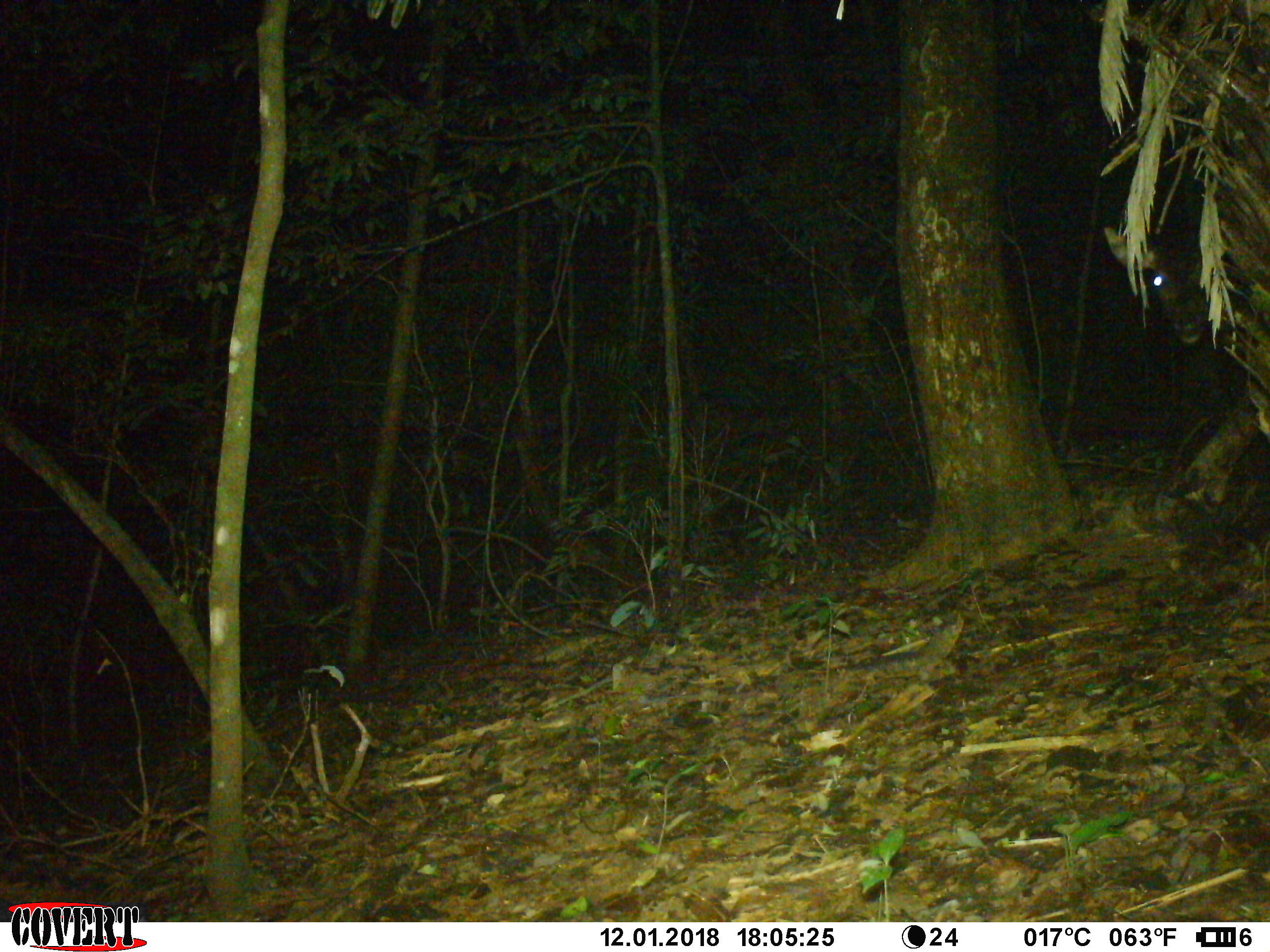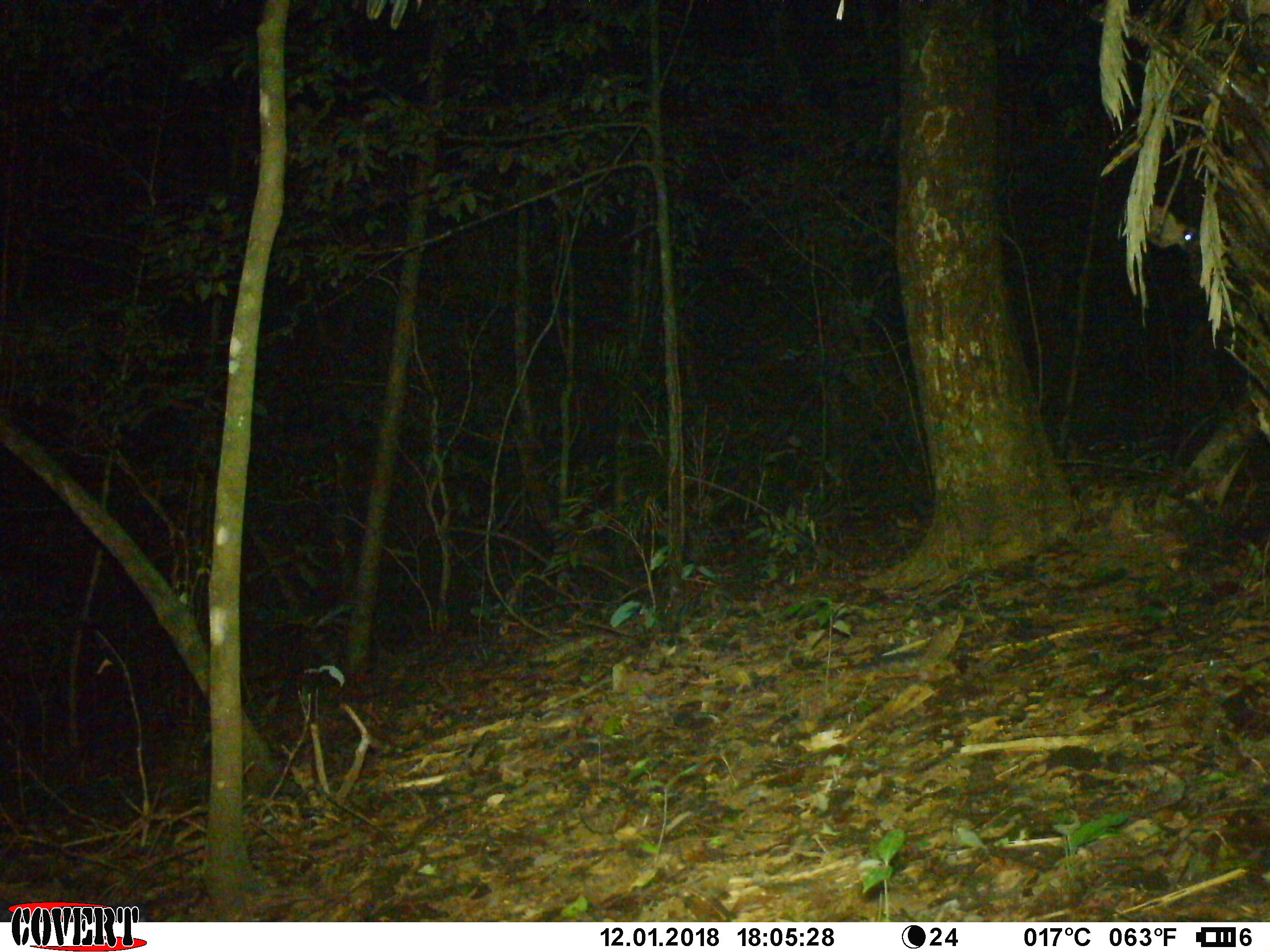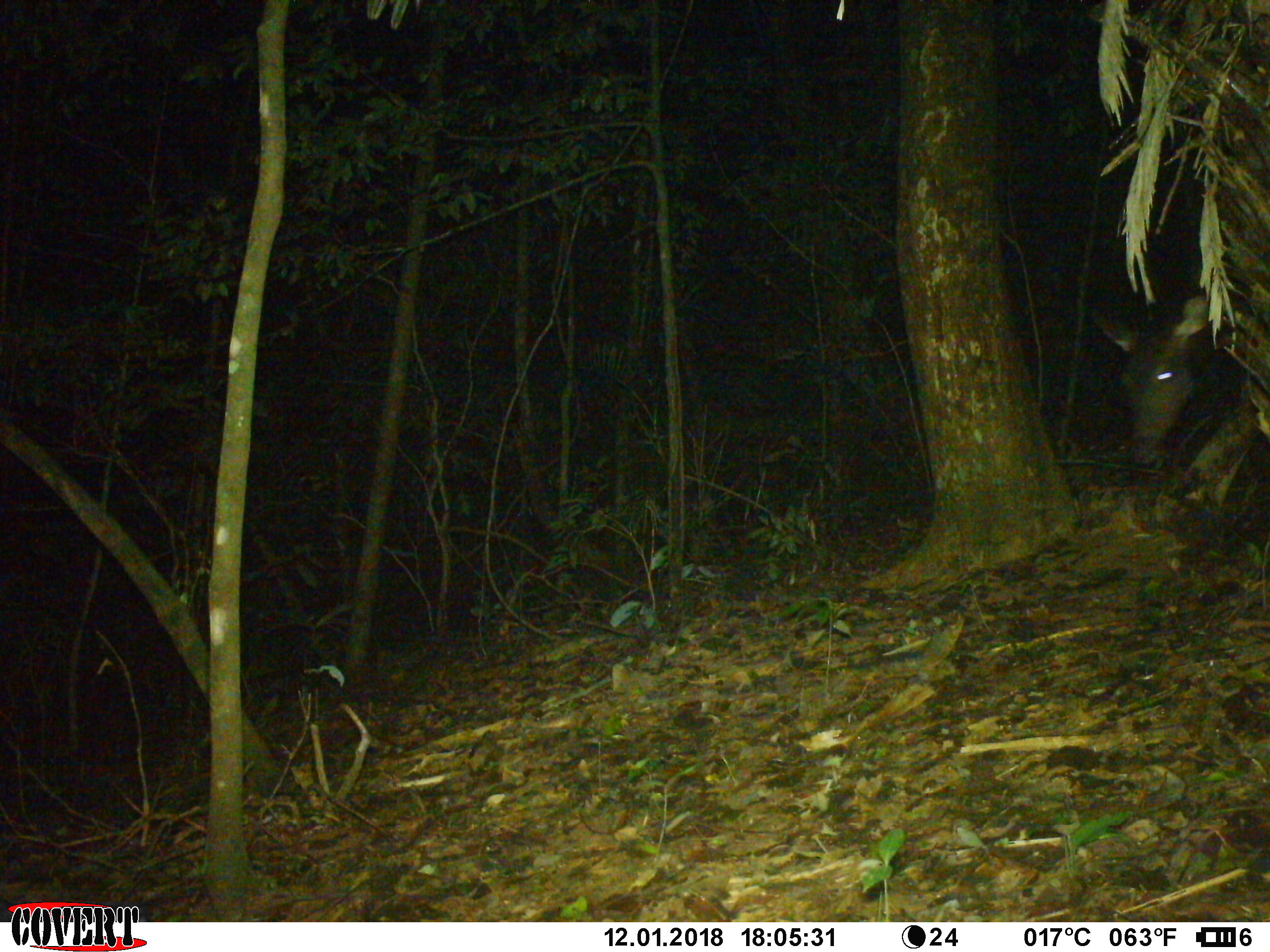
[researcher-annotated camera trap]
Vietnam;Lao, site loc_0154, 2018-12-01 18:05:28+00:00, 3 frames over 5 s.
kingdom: Animalia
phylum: Chordata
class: Mammalia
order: Artiodactyla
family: Cervidae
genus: Rusa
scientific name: Rusa unicolor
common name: sambar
Sambar (Rusa unicolor). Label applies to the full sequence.